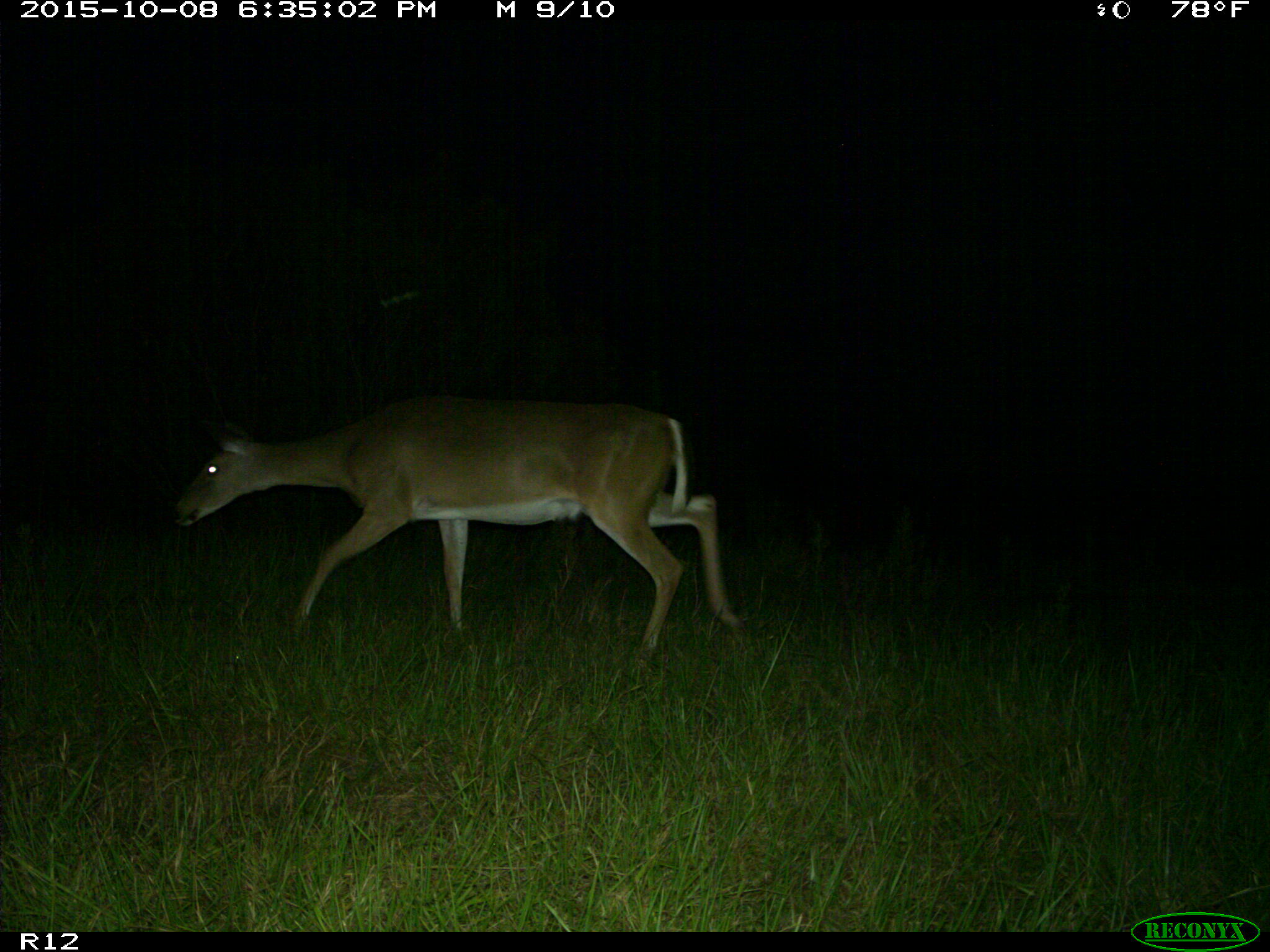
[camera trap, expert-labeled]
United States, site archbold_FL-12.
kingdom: Animalia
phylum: Chordata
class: Mammalia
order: Artiodactyla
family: Cervidae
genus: Odocoileus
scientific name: Odocoileus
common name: deer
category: unidentified deer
Unidentified deer (deer) (Odocoileus).